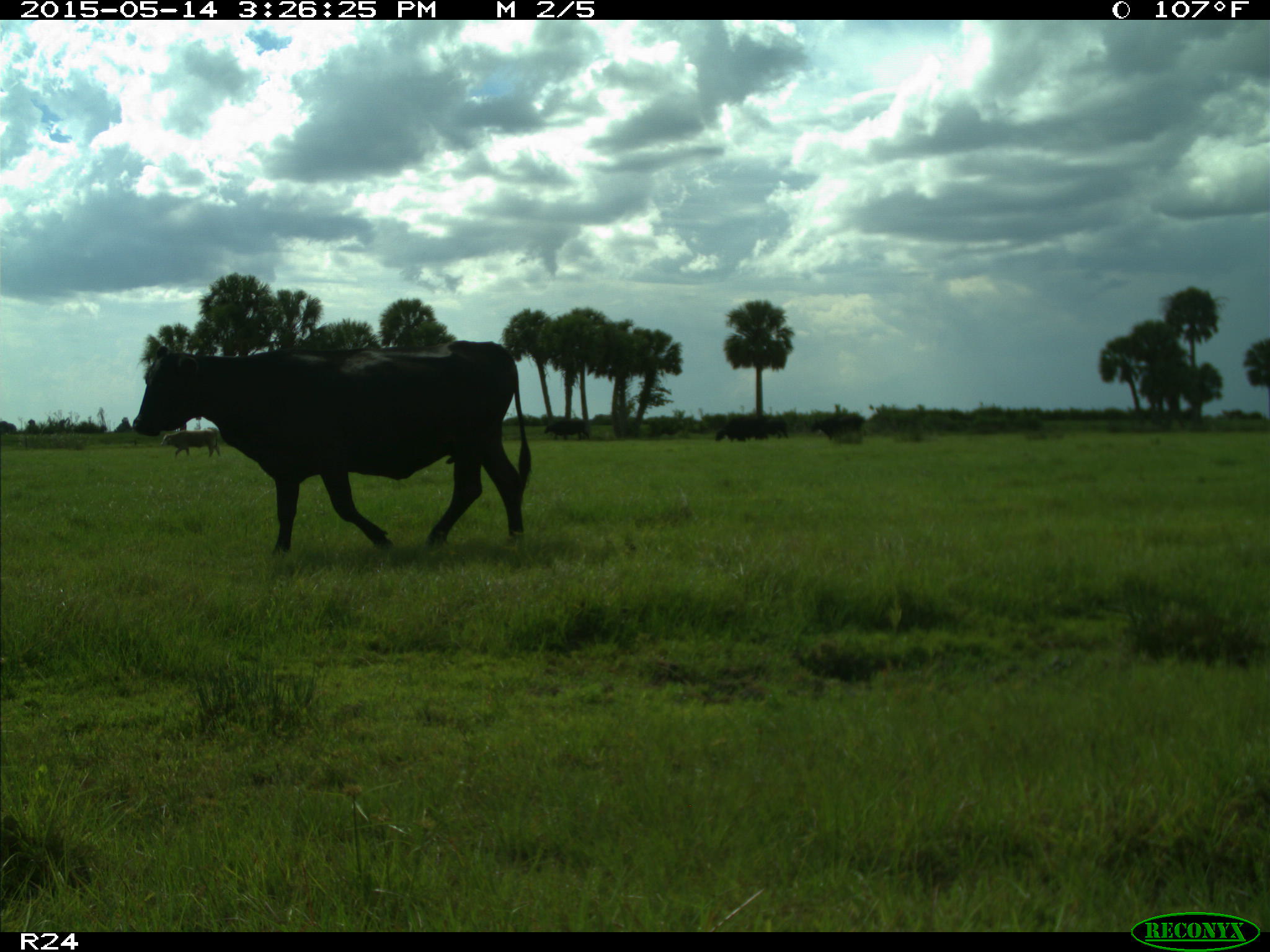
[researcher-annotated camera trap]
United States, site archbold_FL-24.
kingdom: Animalia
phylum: Chordata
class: Mammalia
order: Artiodactyla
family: Bovidae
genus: Bos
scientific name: Bos taurus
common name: domestic cow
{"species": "Bos taurus (domestic cow)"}